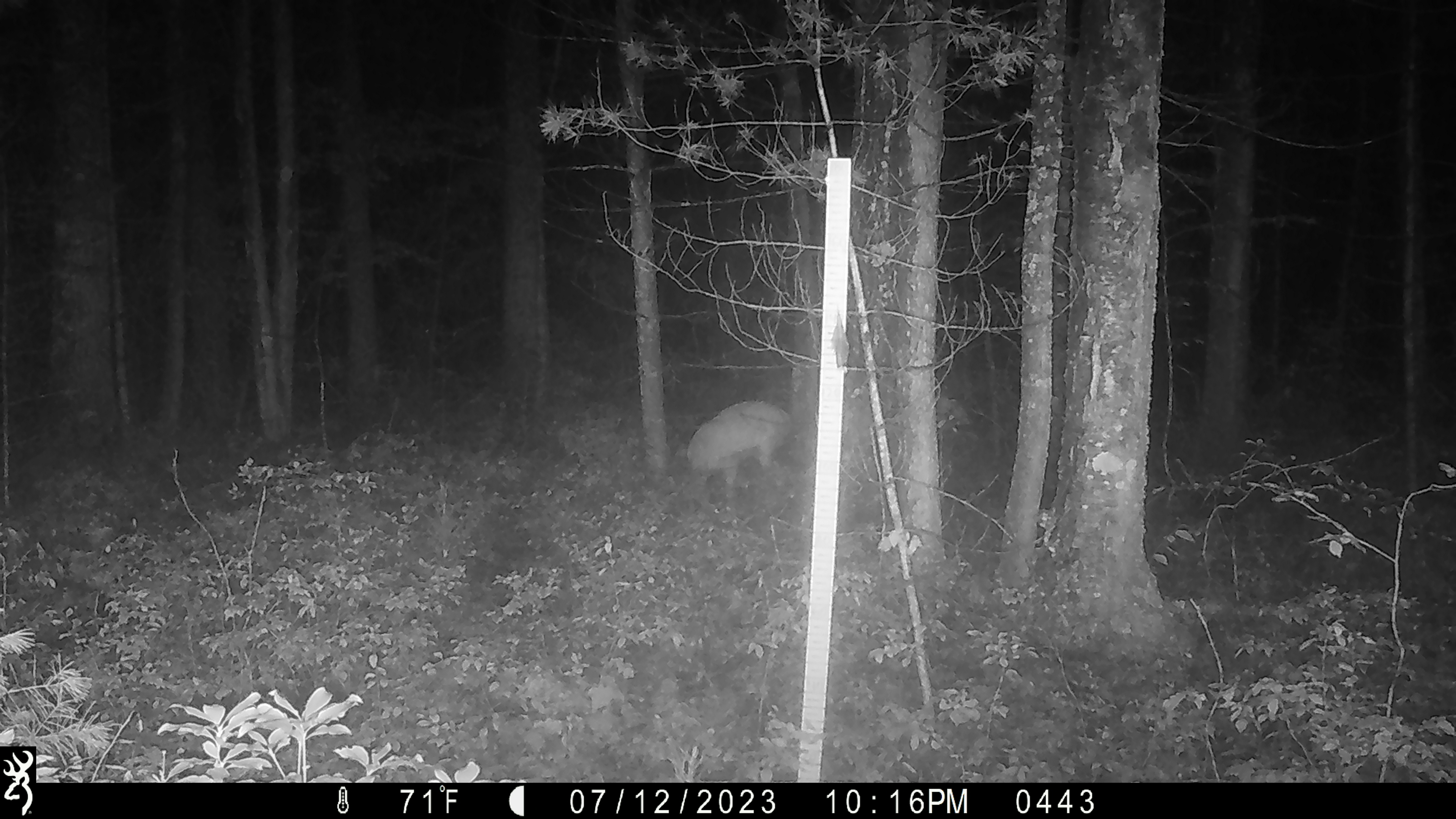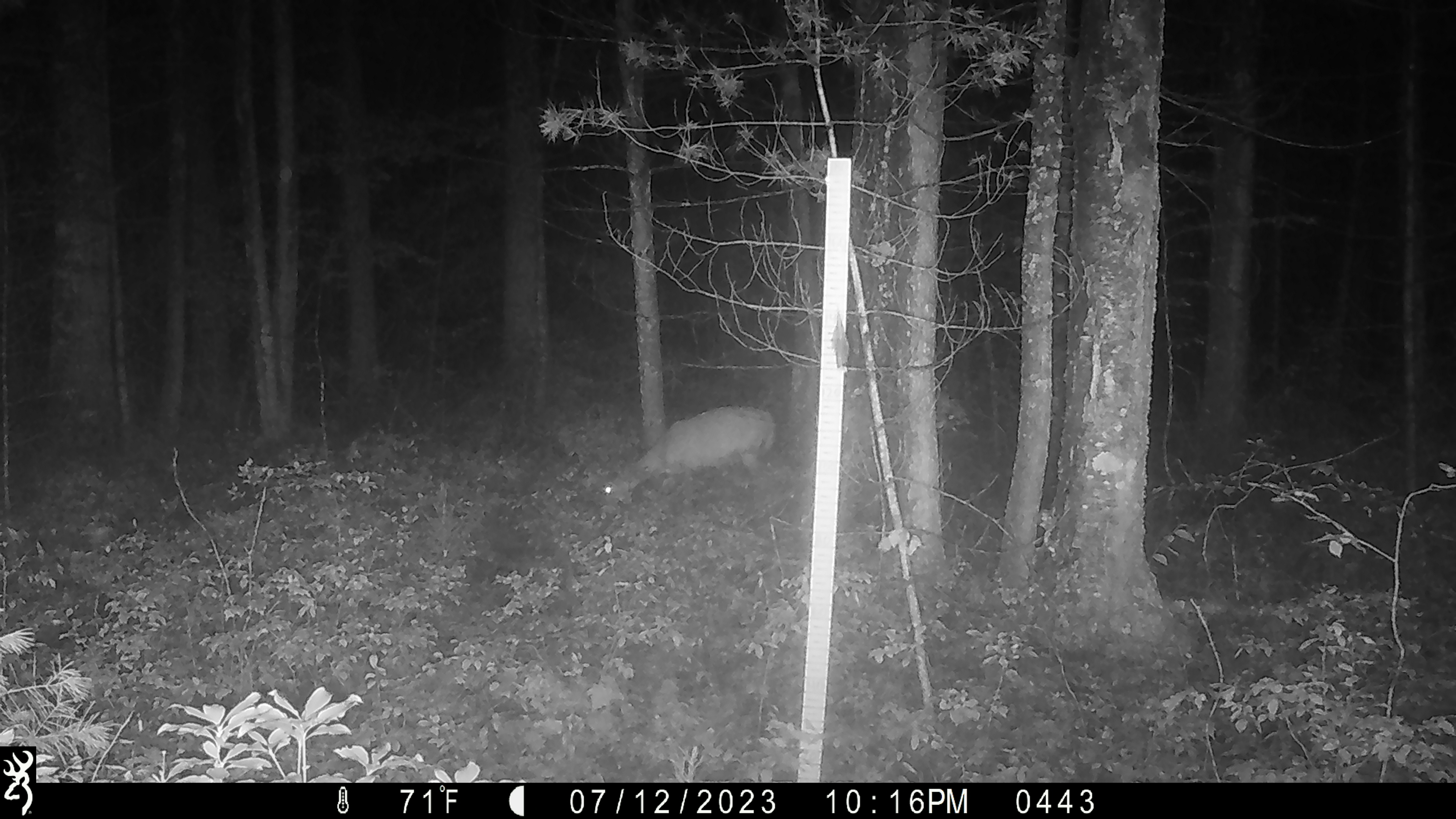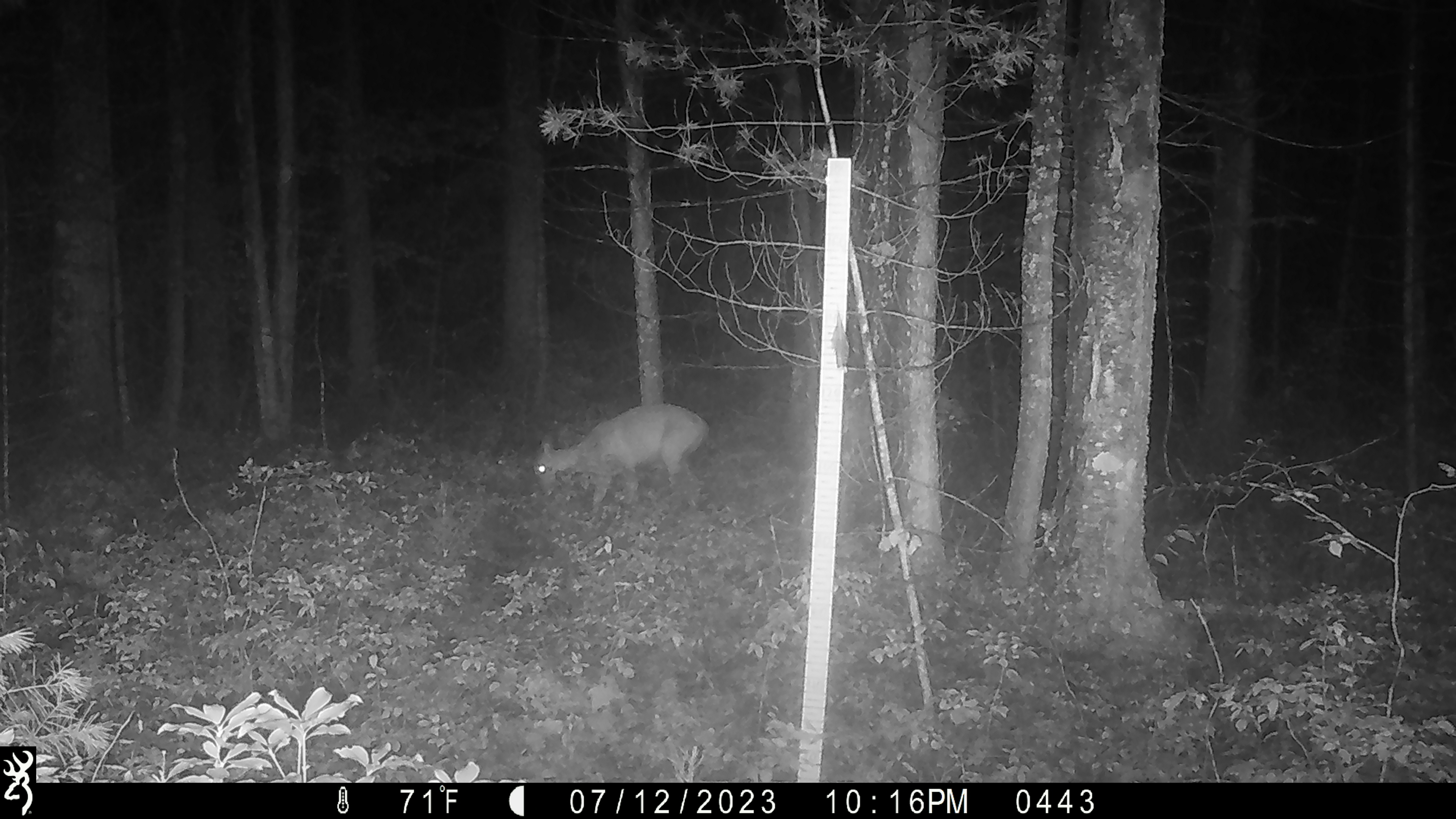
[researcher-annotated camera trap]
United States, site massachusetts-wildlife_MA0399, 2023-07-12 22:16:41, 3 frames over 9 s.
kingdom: Animalia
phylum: Chordata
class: Mammalia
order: Artiodactyla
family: Cervidae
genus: Odocoileus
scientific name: Odocoileus virginianus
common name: white-tailed deer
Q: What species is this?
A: White-tailed deer (Odocoileus virginianus).